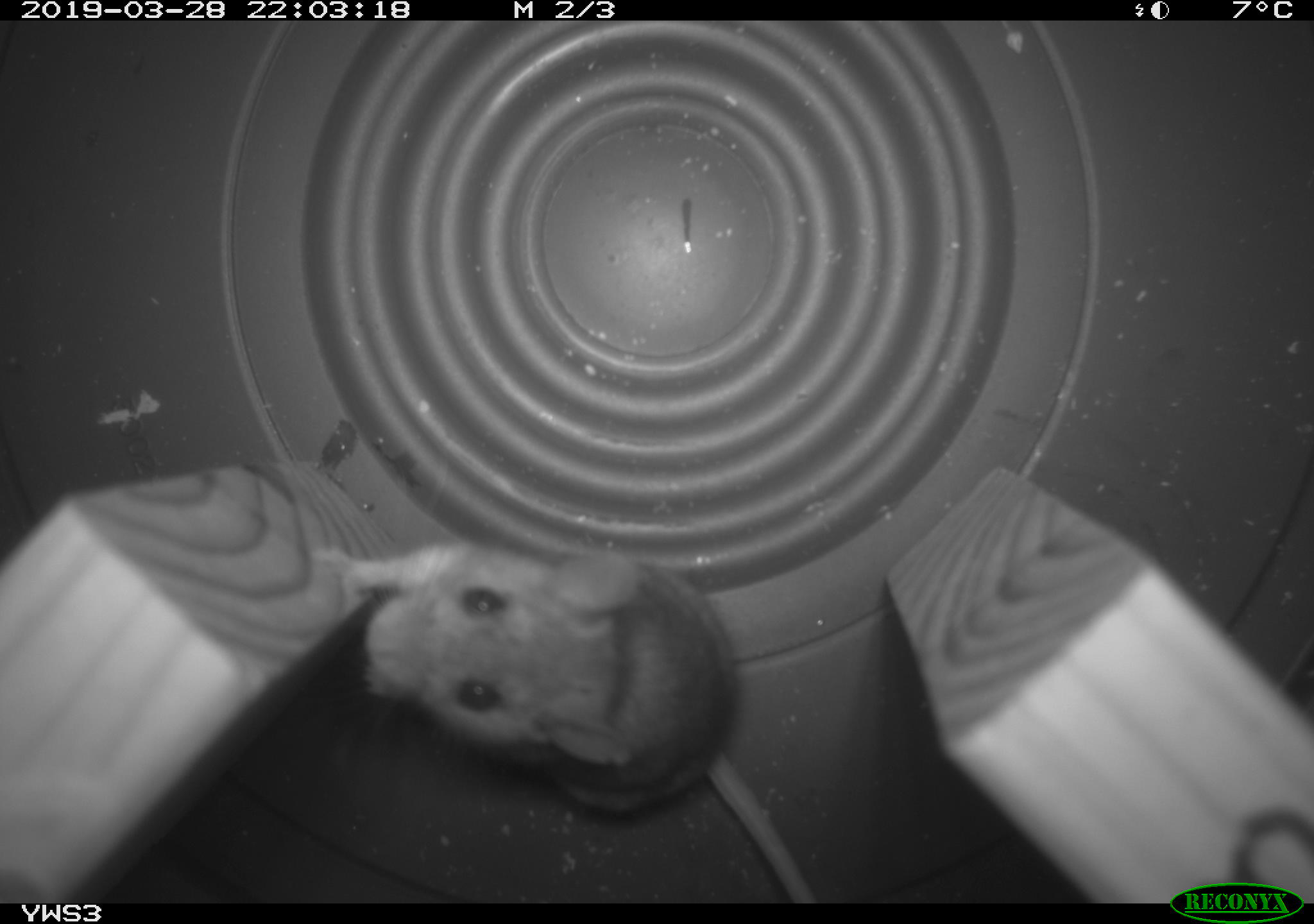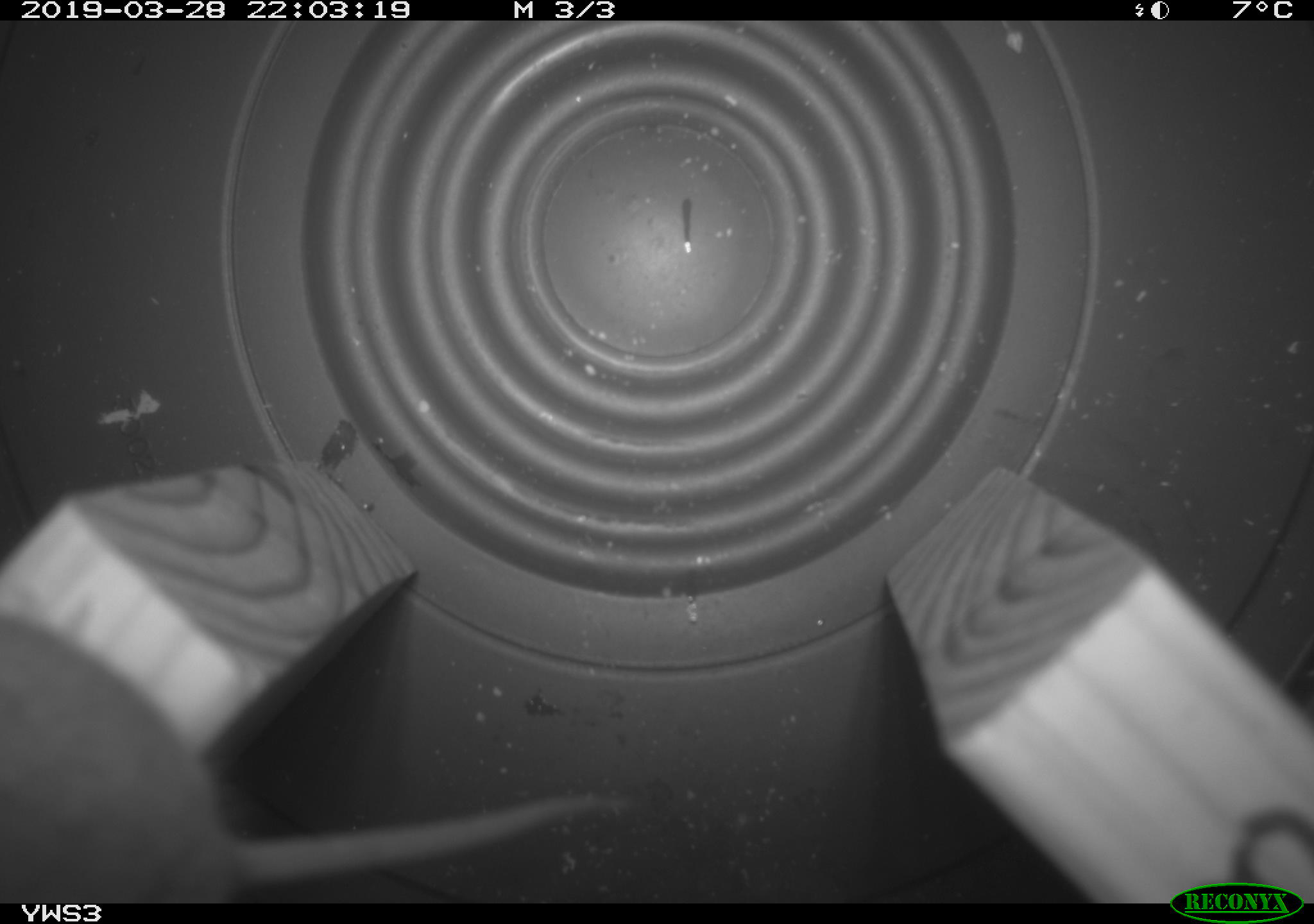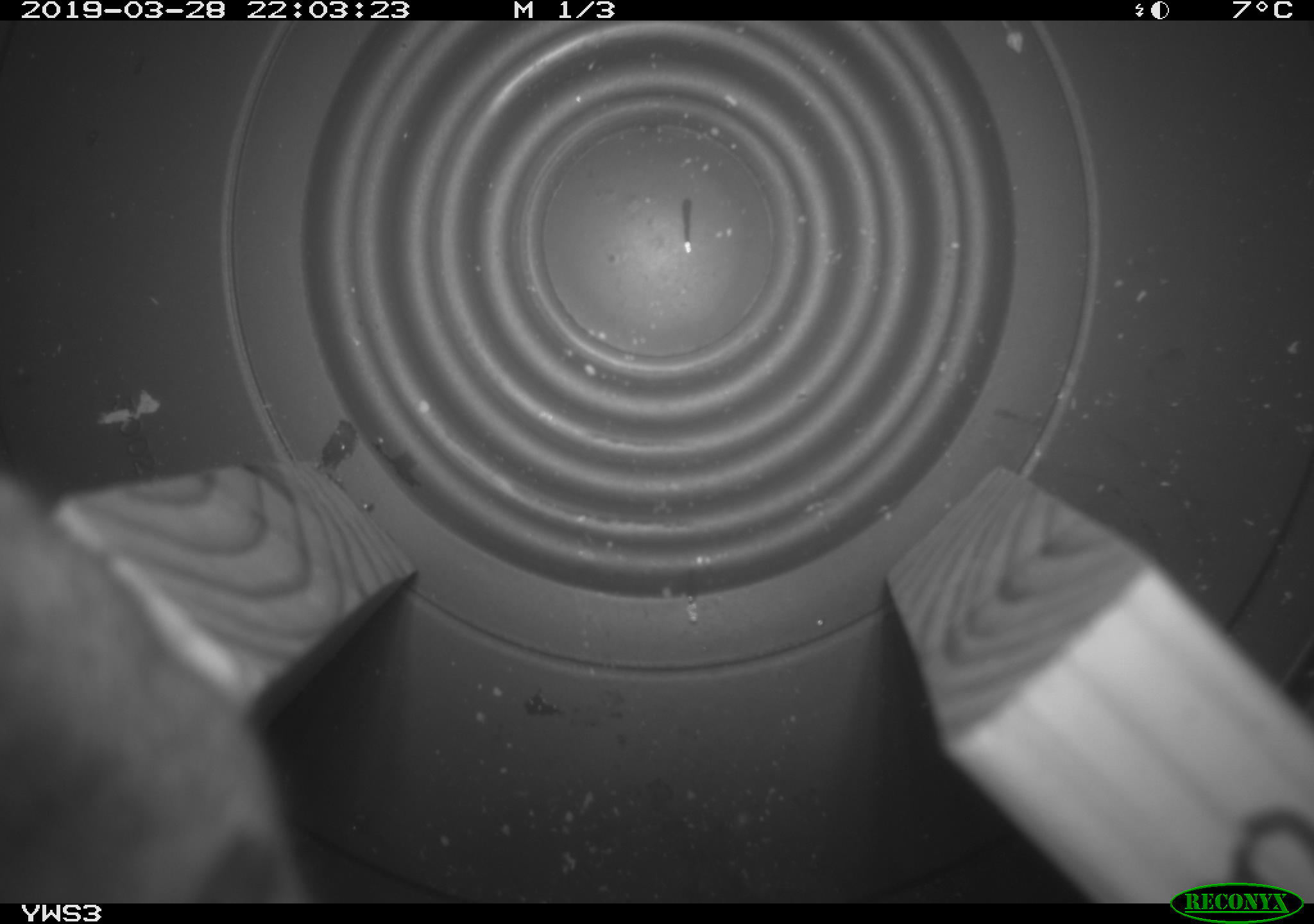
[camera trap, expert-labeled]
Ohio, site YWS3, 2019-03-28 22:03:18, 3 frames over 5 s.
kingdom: Animalia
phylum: Chordata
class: Mammalia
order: Rodentia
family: Cricetidae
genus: Peromyscus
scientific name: Peromyscus leucopus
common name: white-footed mouse